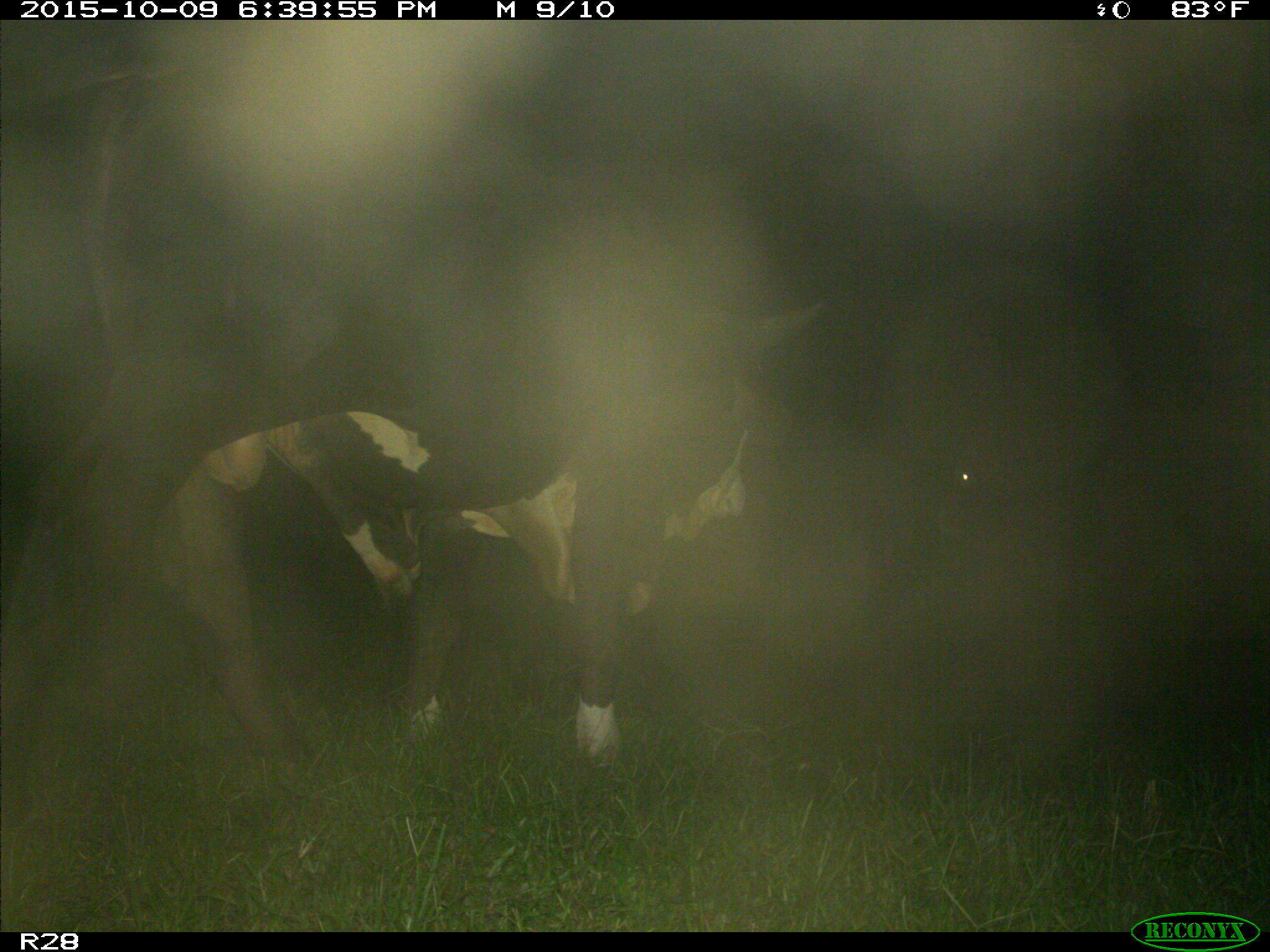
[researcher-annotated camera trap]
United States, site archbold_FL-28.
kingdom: Animalia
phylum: Chordata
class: Mammalia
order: Artiodactyla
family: Bovidae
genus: Bos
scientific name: Bos taurus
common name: domestic cow